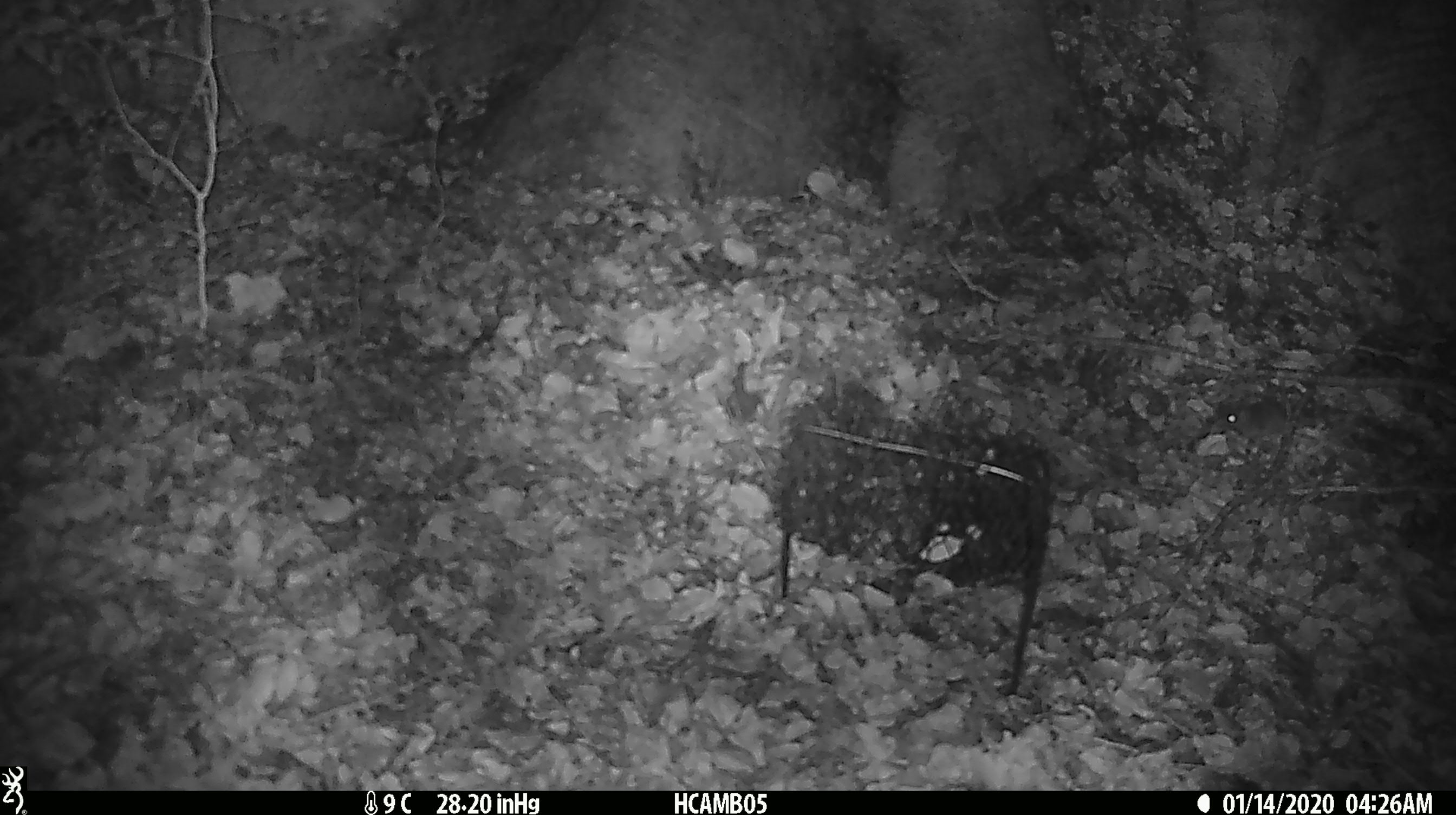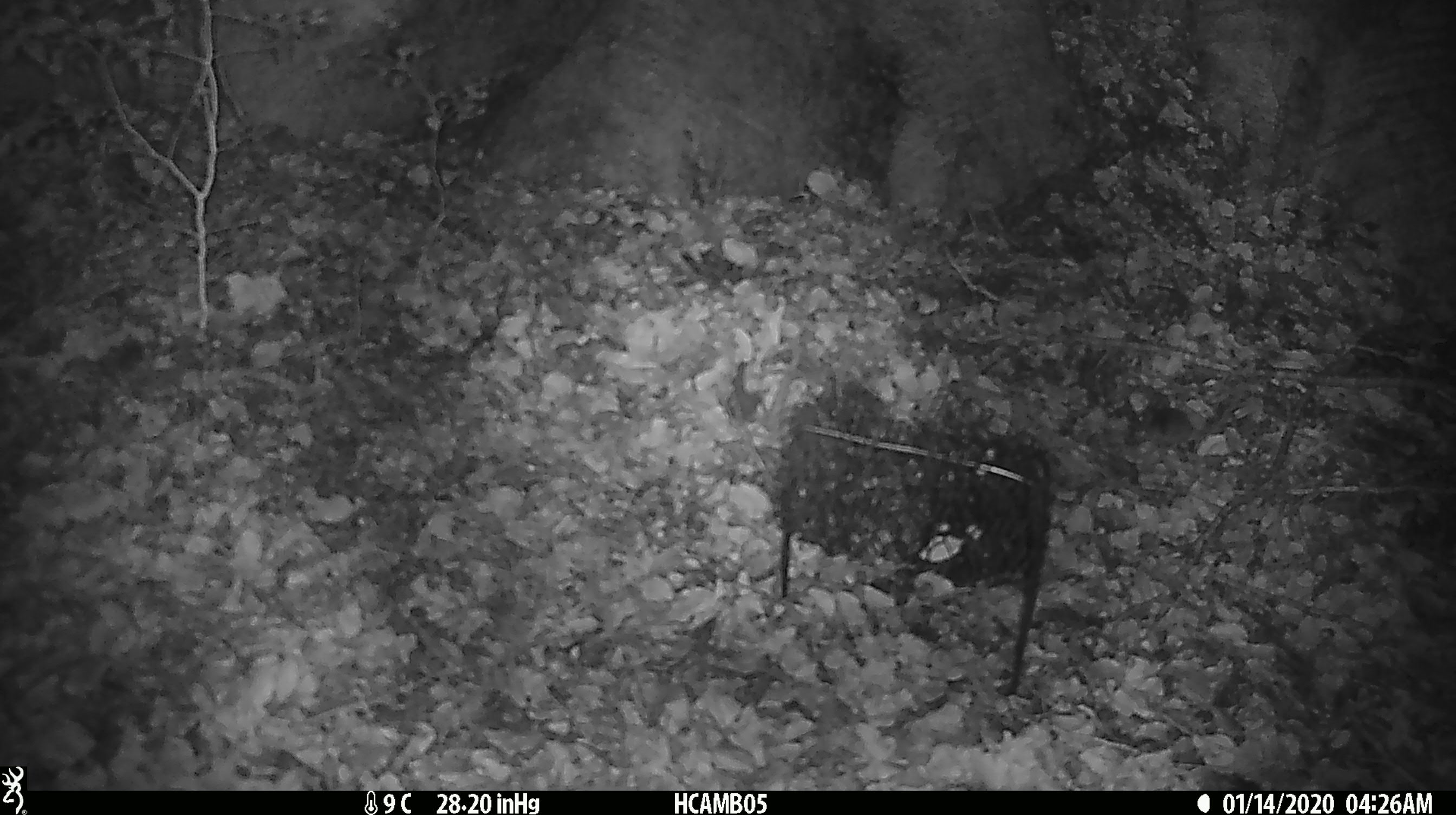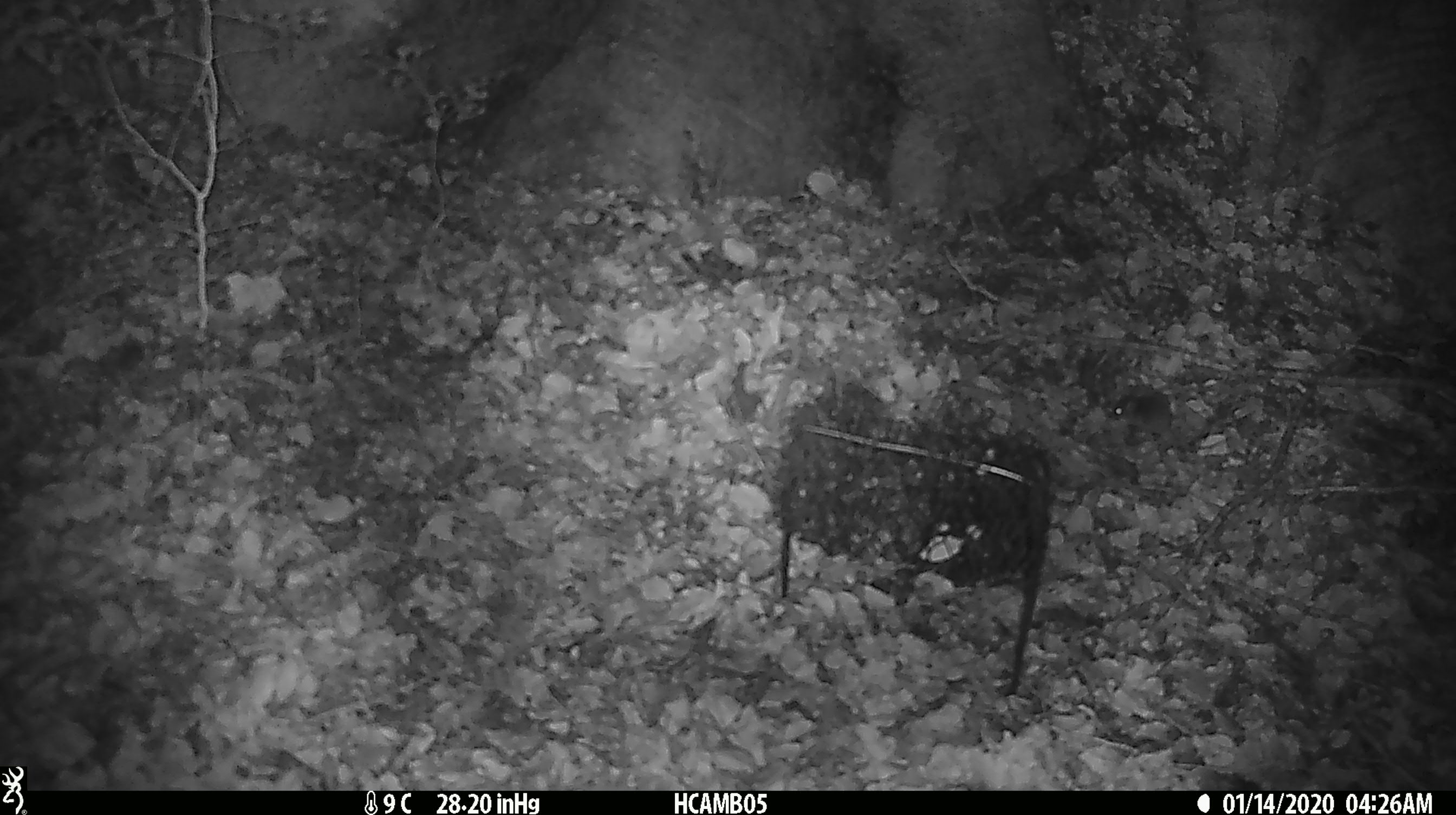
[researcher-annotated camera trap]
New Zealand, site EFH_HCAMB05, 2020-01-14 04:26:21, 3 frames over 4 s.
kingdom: Animalia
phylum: Chordata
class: Mammalia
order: Rodentia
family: Muridae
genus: Mus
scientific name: Mus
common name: mouse